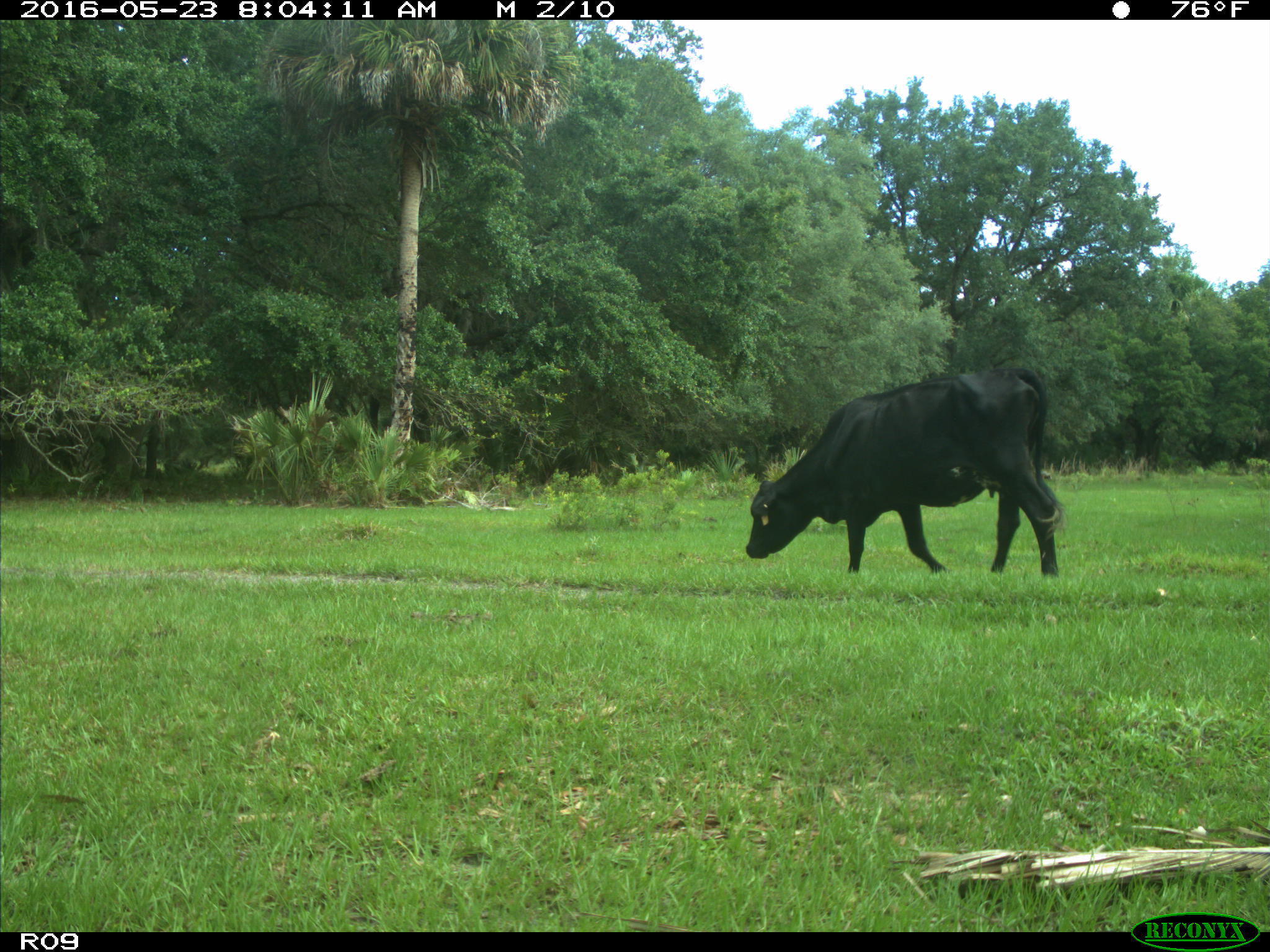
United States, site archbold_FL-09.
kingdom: Animalia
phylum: Chordata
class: Mammalia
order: Artiodactyla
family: Bovidae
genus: Bos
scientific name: Bos taurus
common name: domestic cow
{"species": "Bos taurus (domestic cow)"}